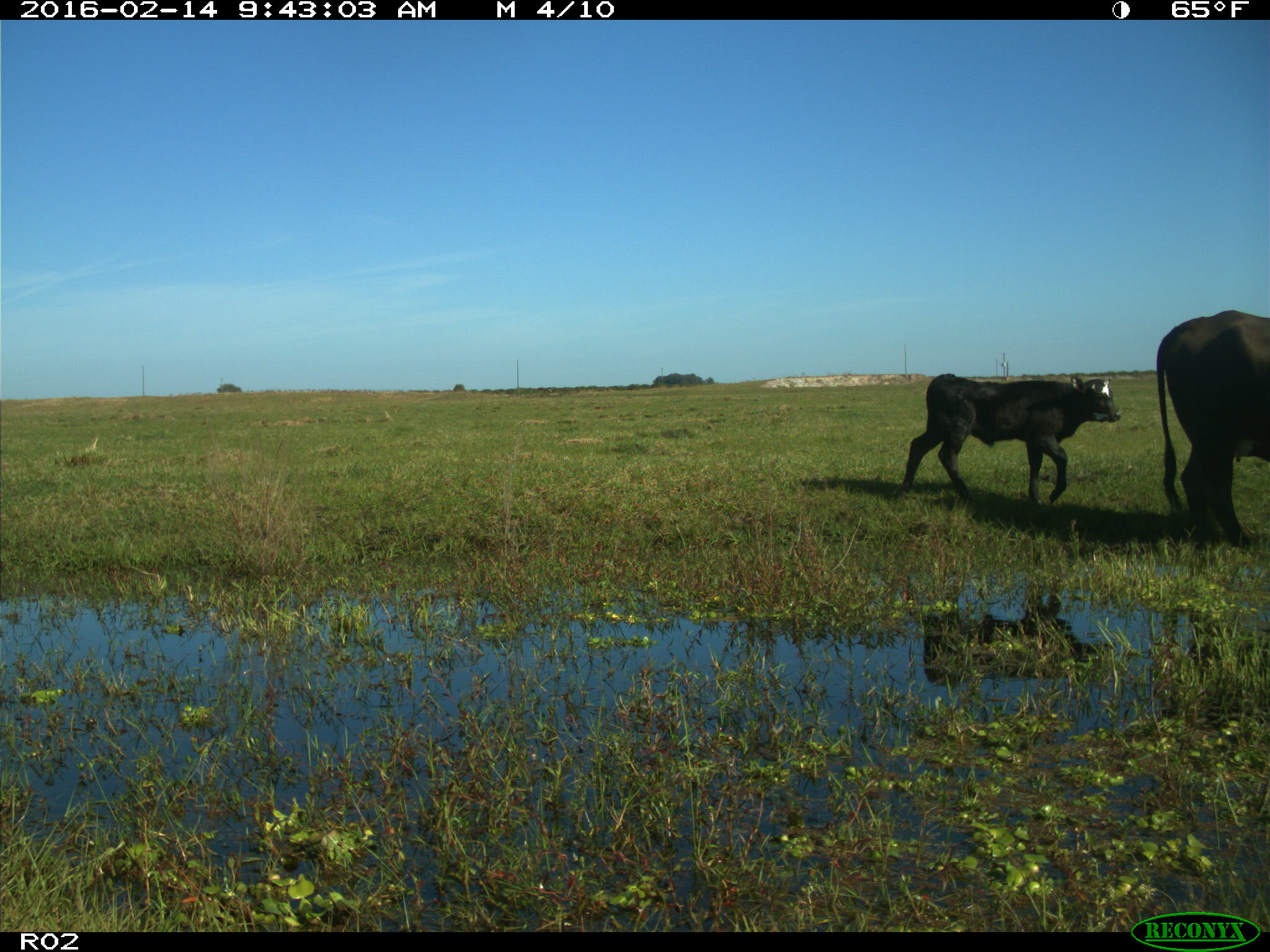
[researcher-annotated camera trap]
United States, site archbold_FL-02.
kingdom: Animalia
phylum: Chordata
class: Mammalia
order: Artiodactyla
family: Bovidae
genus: Bos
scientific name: Bos taurus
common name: domestic cow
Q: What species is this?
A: Bos taurus (domestic cow).